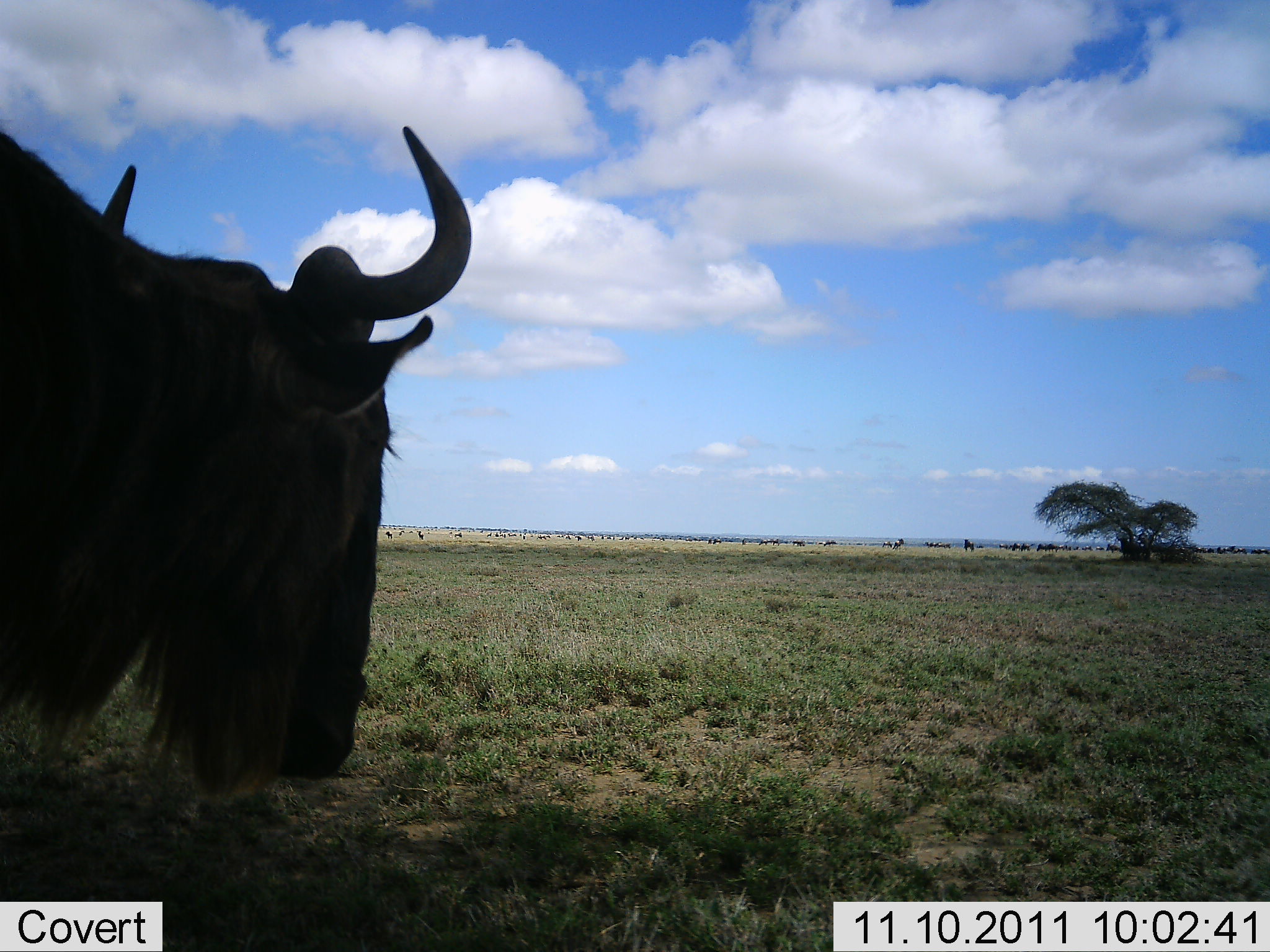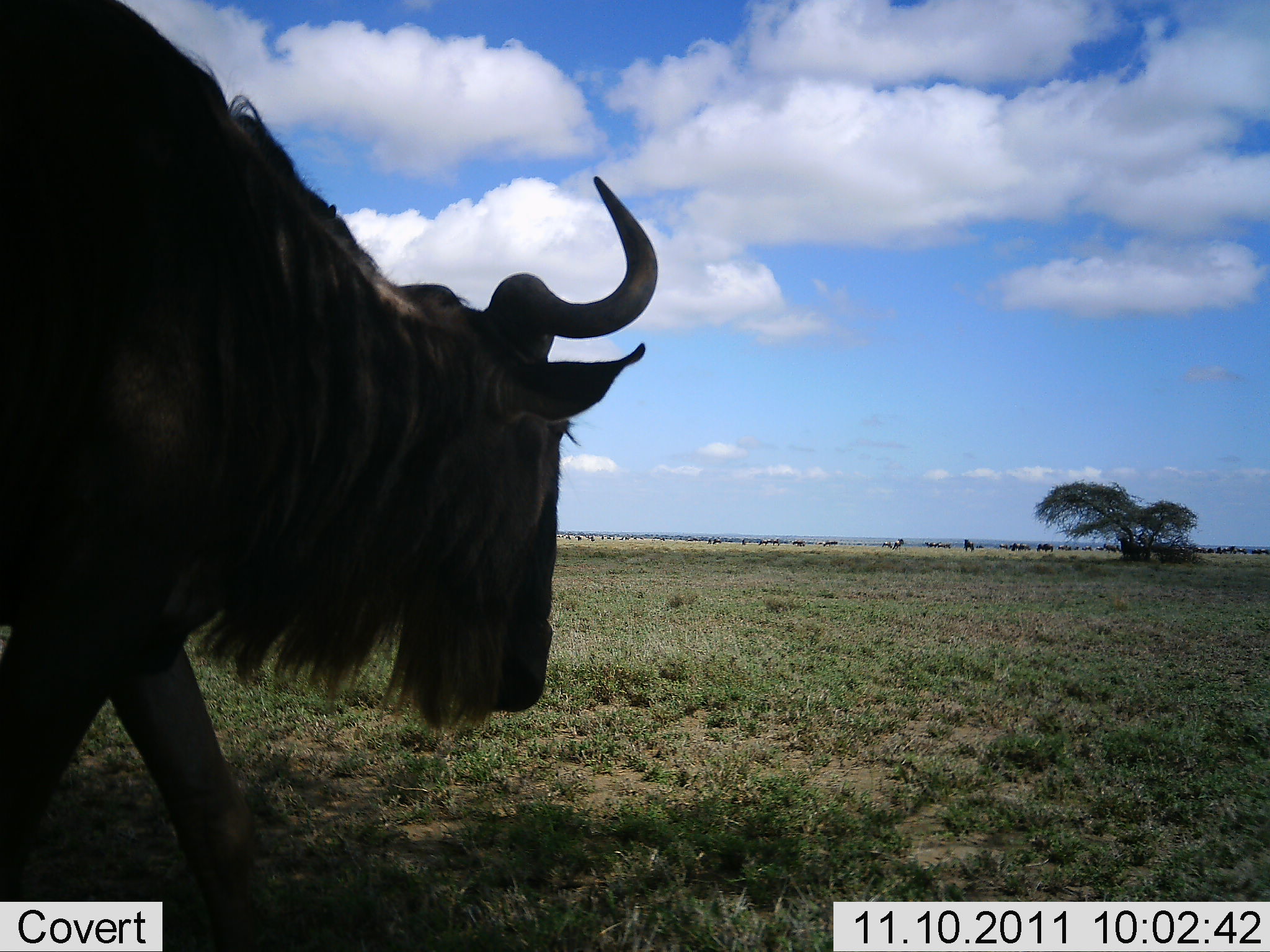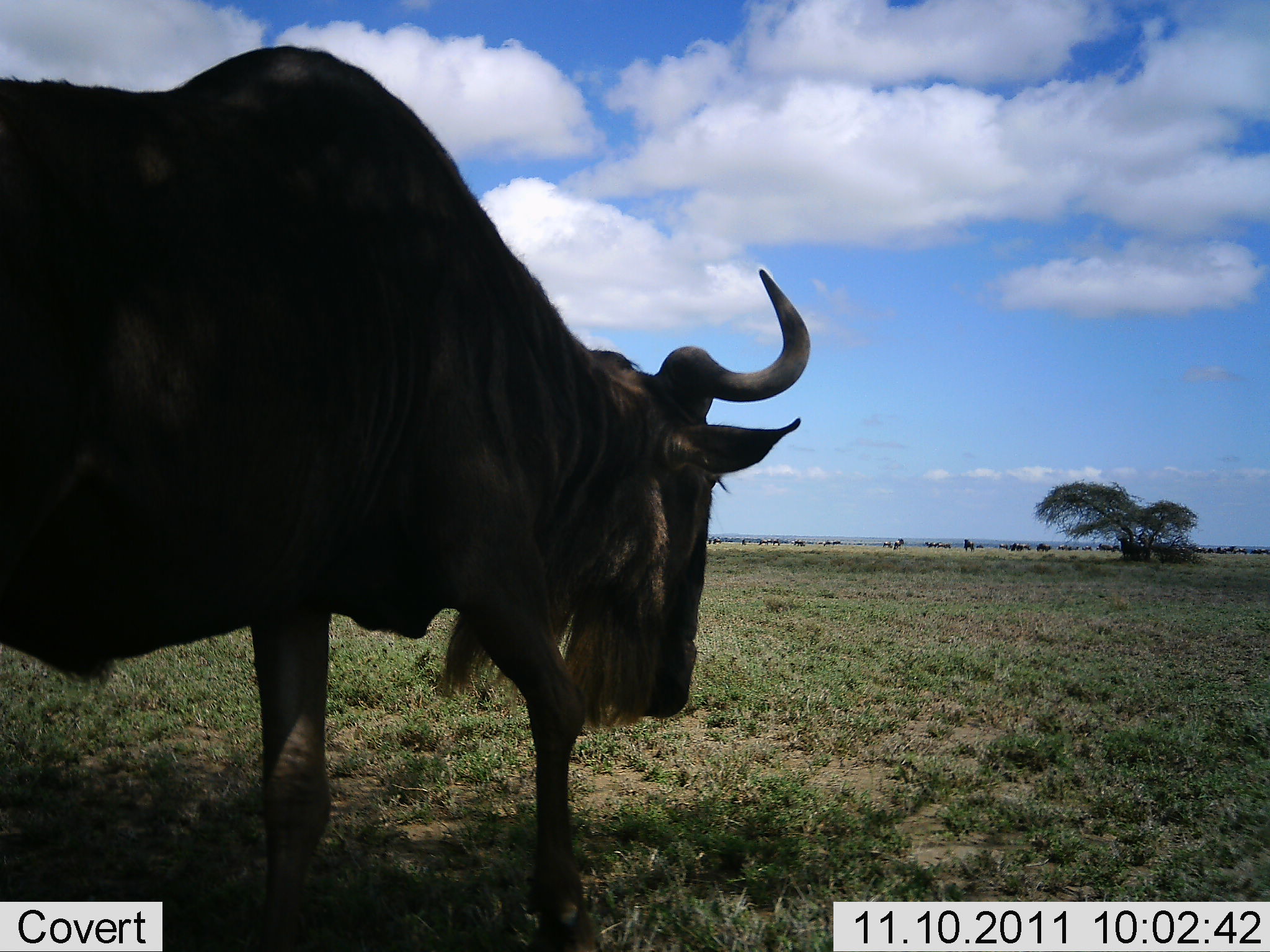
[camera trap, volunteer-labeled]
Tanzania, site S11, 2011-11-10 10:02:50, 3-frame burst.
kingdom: Animalia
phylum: Chordata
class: Mammalia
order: Artiodactyla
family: Bovidae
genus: Connochaetes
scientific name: Connochaetes taurinus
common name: blue wildebeest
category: wildebeest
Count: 1.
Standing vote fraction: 18%.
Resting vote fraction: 0%.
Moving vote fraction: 91%.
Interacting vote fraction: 0%.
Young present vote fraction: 0%.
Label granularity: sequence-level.